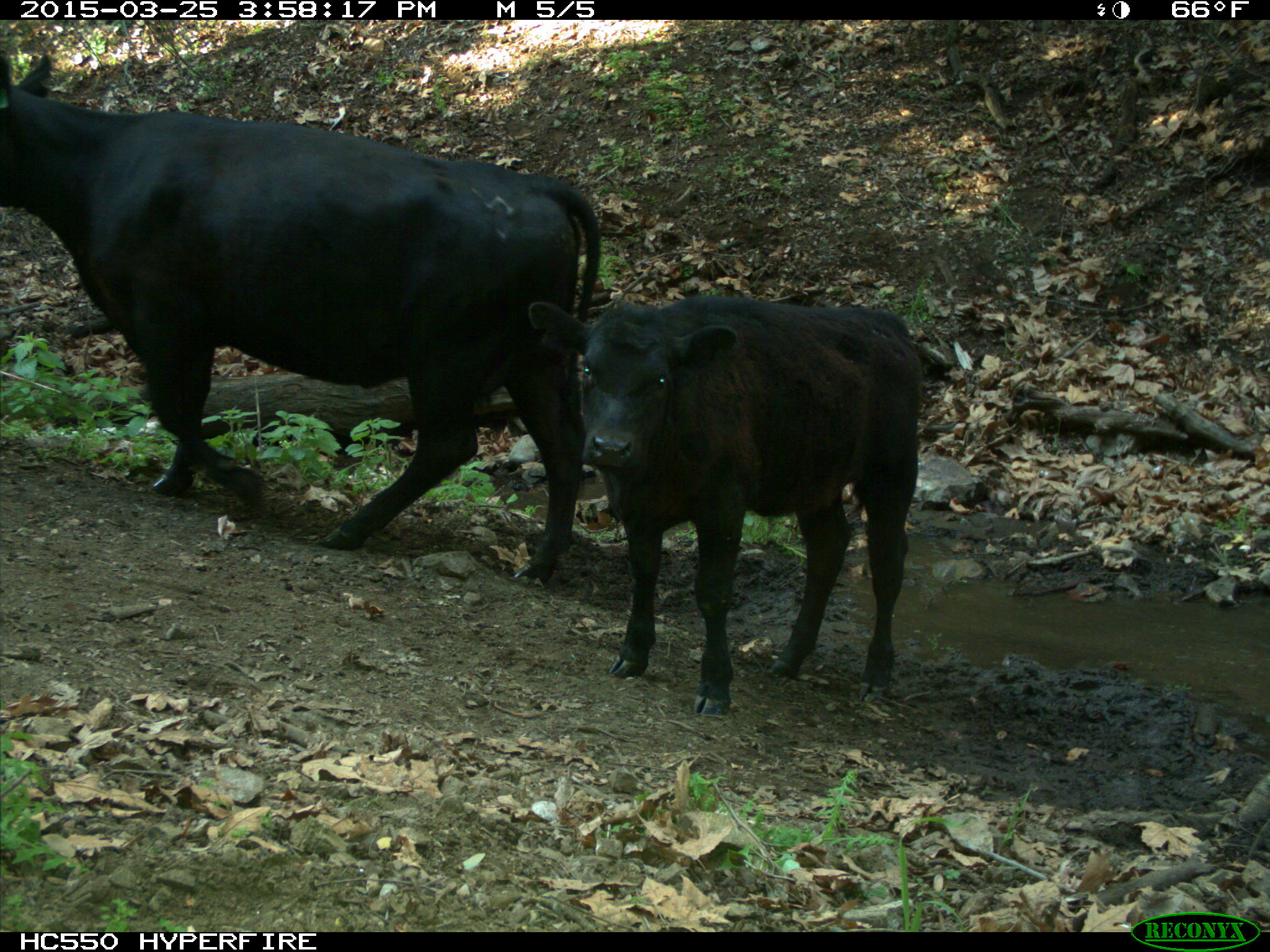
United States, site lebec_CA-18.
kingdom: Animalia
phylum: Chordata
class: Mammalia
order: Artiodactyla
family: Bovidae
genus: Bos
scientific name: Bos taurus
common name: domestic cow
Bos taurus (domestic cow).